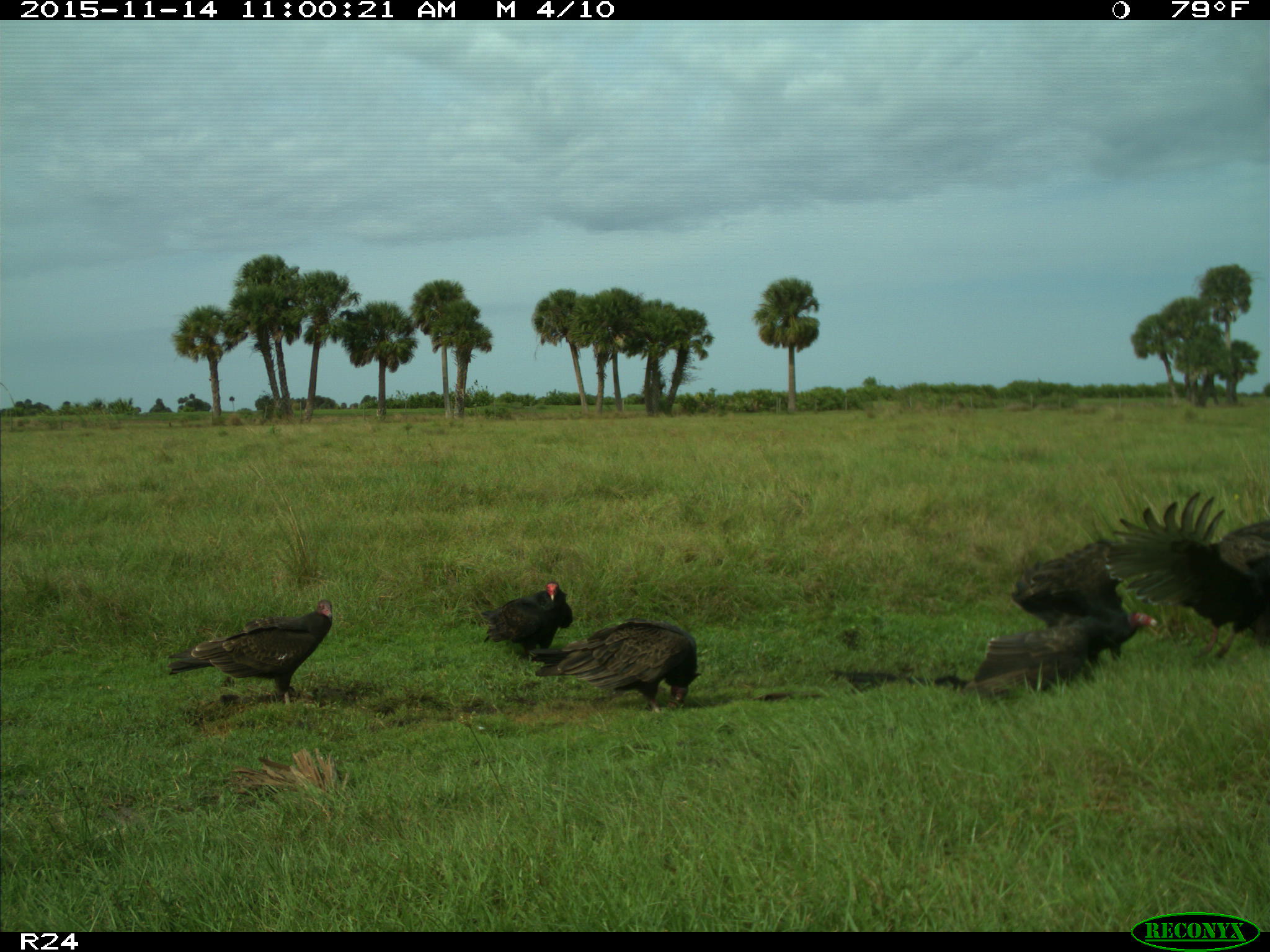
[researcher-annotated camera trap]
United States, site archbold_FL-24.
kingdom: Animalia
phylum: Chordata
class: Aves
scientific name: Aves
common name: birds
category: unidentified bird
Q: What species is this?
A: Unidentified bird (birds) (Aves).